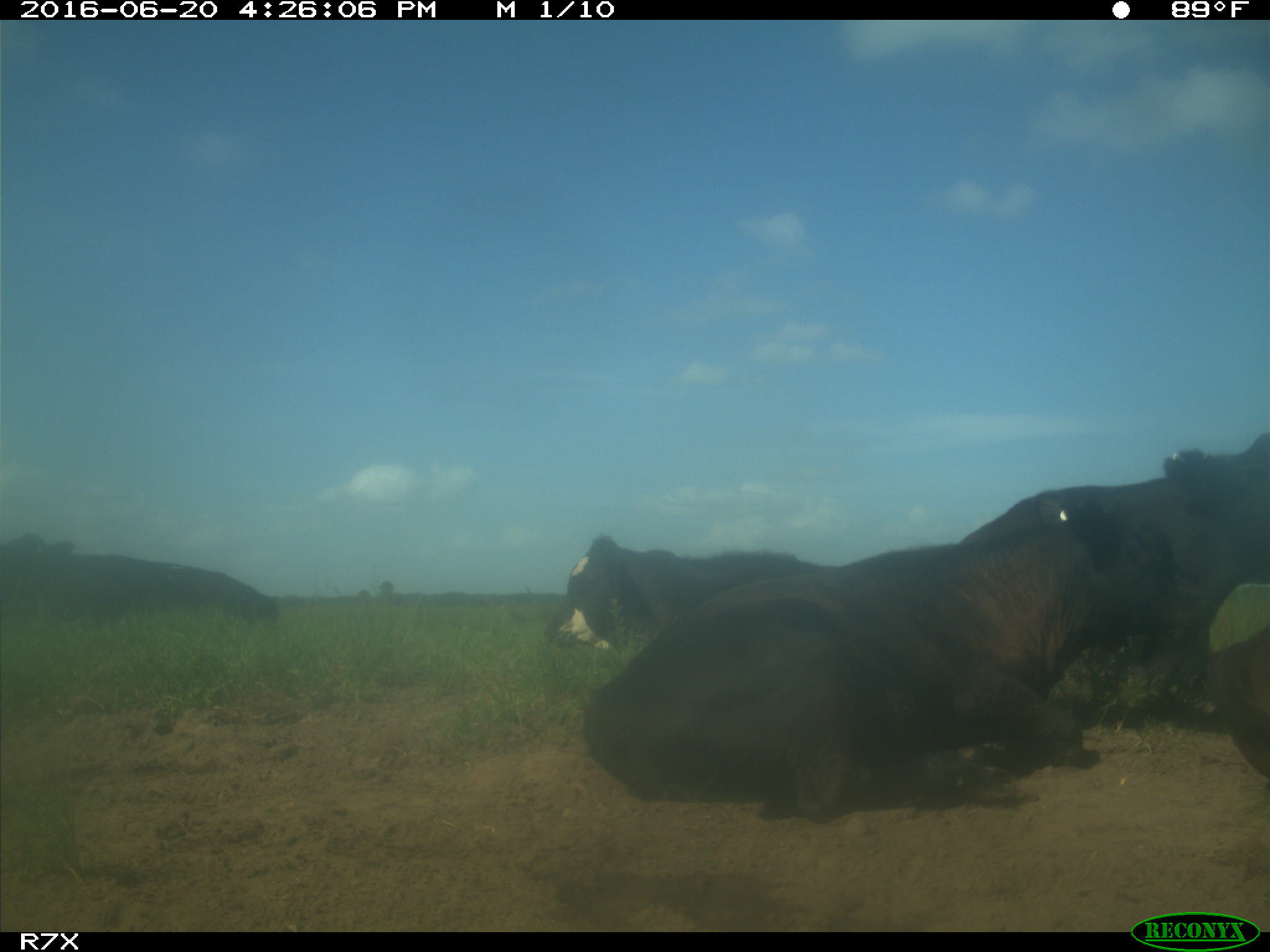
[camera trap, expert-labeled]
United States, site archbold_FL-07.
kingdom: Animalia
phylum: Chordata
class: Mammalia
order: Artiodactyla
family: Bovidae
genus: Bos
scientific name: Bos taurus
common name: domestic cow